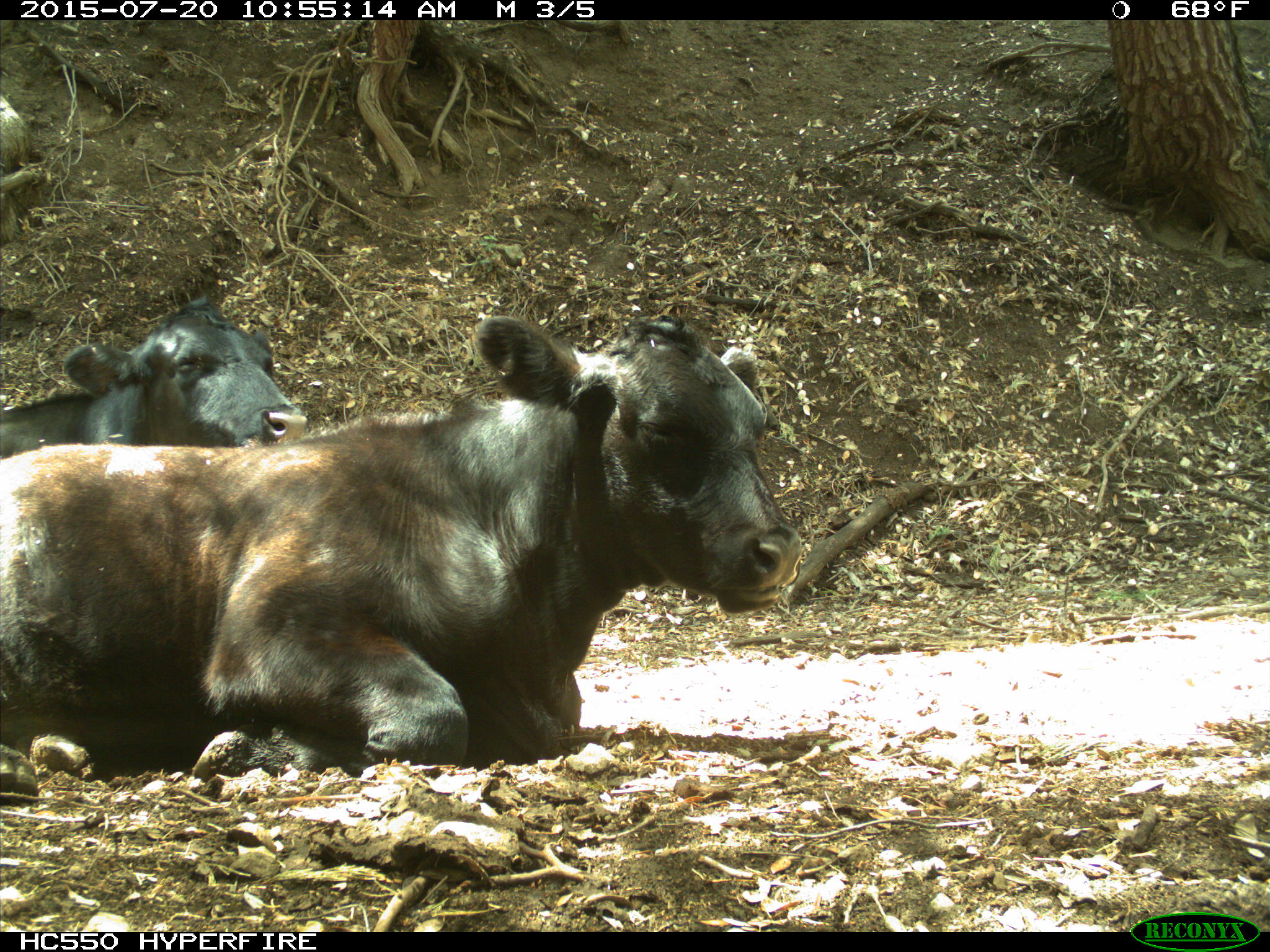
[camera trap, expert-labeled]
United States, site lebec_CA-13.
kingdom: Animalia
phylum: Chordata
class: Mammalia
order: Artiodactyla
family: Bovidae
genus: Bos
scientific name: Bos taurus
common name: domestic cow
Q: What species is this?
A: Bos taurus (domestic cow).